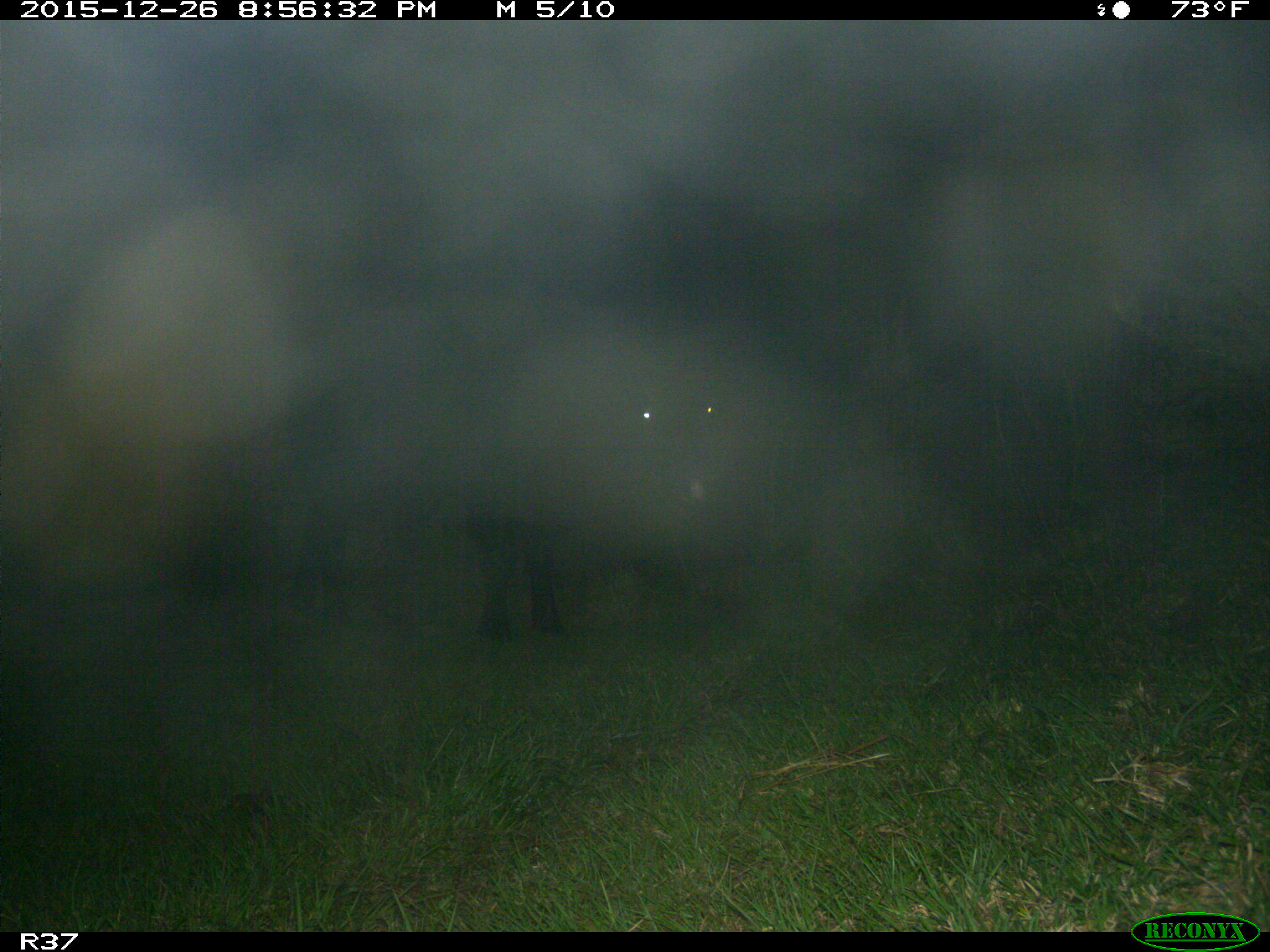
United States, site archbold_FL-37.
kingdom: Animalia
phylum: Chordata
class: Mammalia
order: Artiodactyla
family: Bovidae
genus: Bos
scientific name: Bos taurus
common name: domestic cow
Bos taurus (domestic cow).